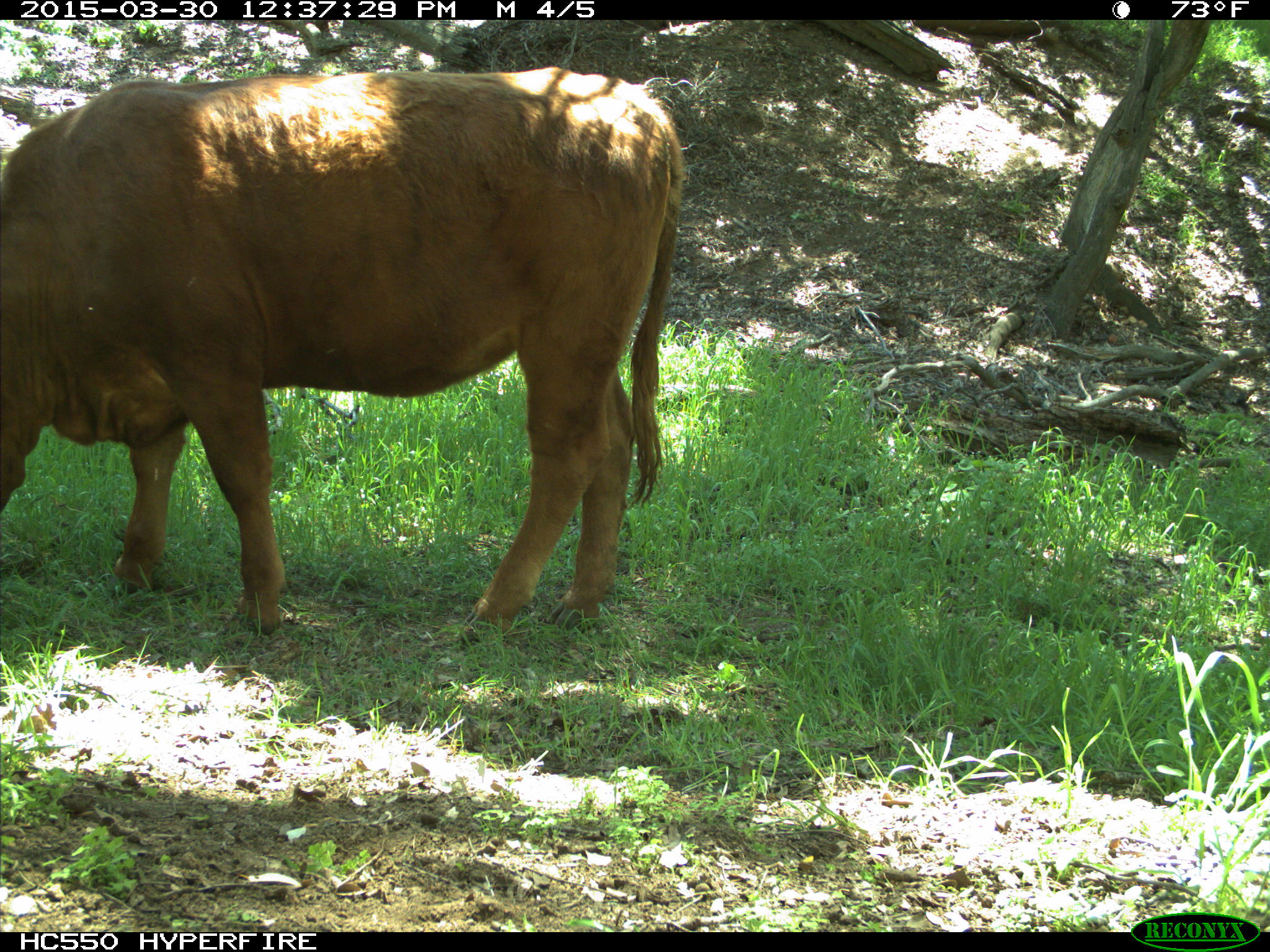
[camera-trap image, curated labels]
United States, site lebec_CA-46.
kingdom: Animalia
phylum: Chordata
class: Mammalia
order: Artiodactyla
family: Bovidae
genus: Bos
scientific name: Bos taurus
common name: domestic cow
Bos taurus (domestic cow).